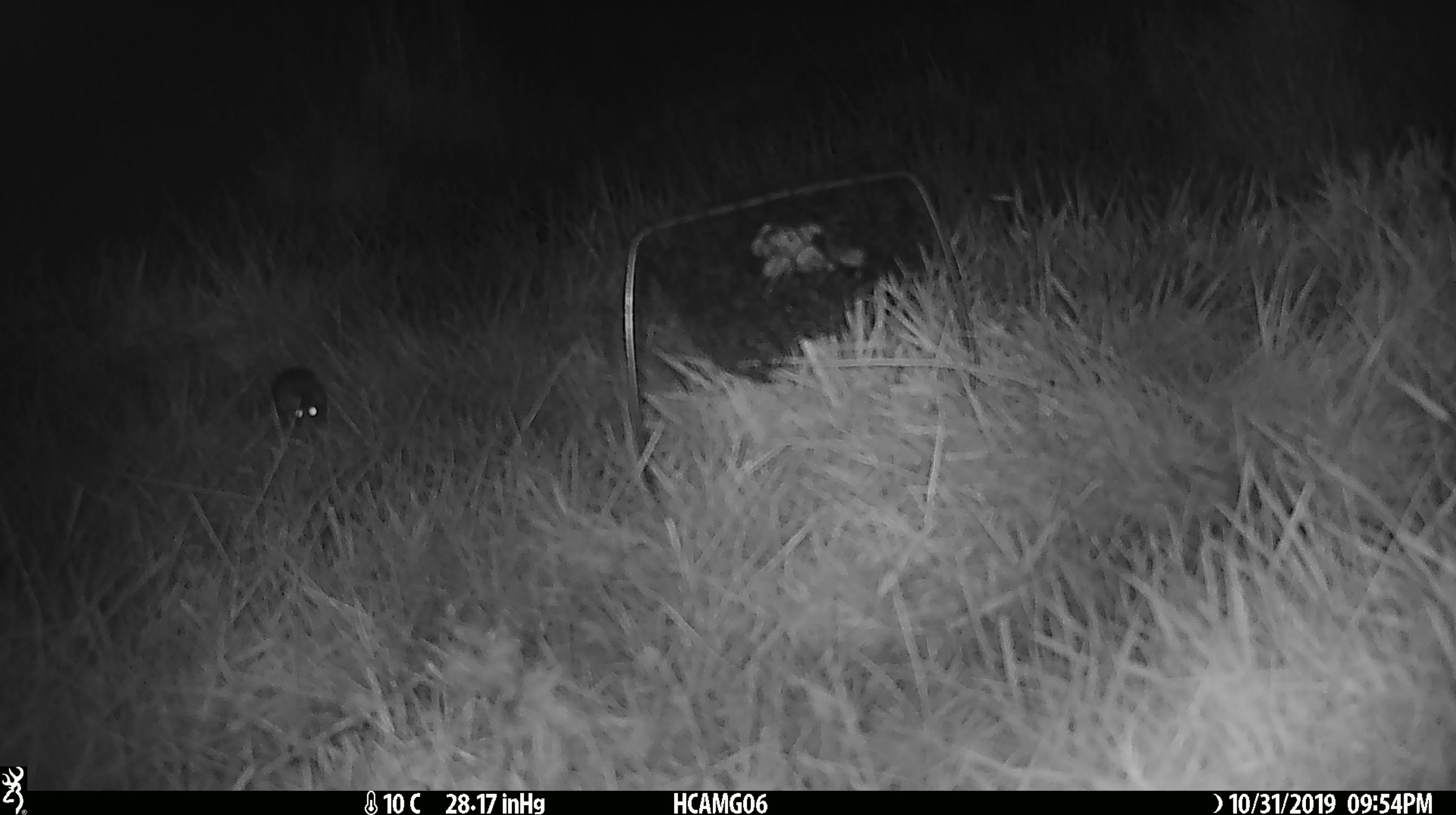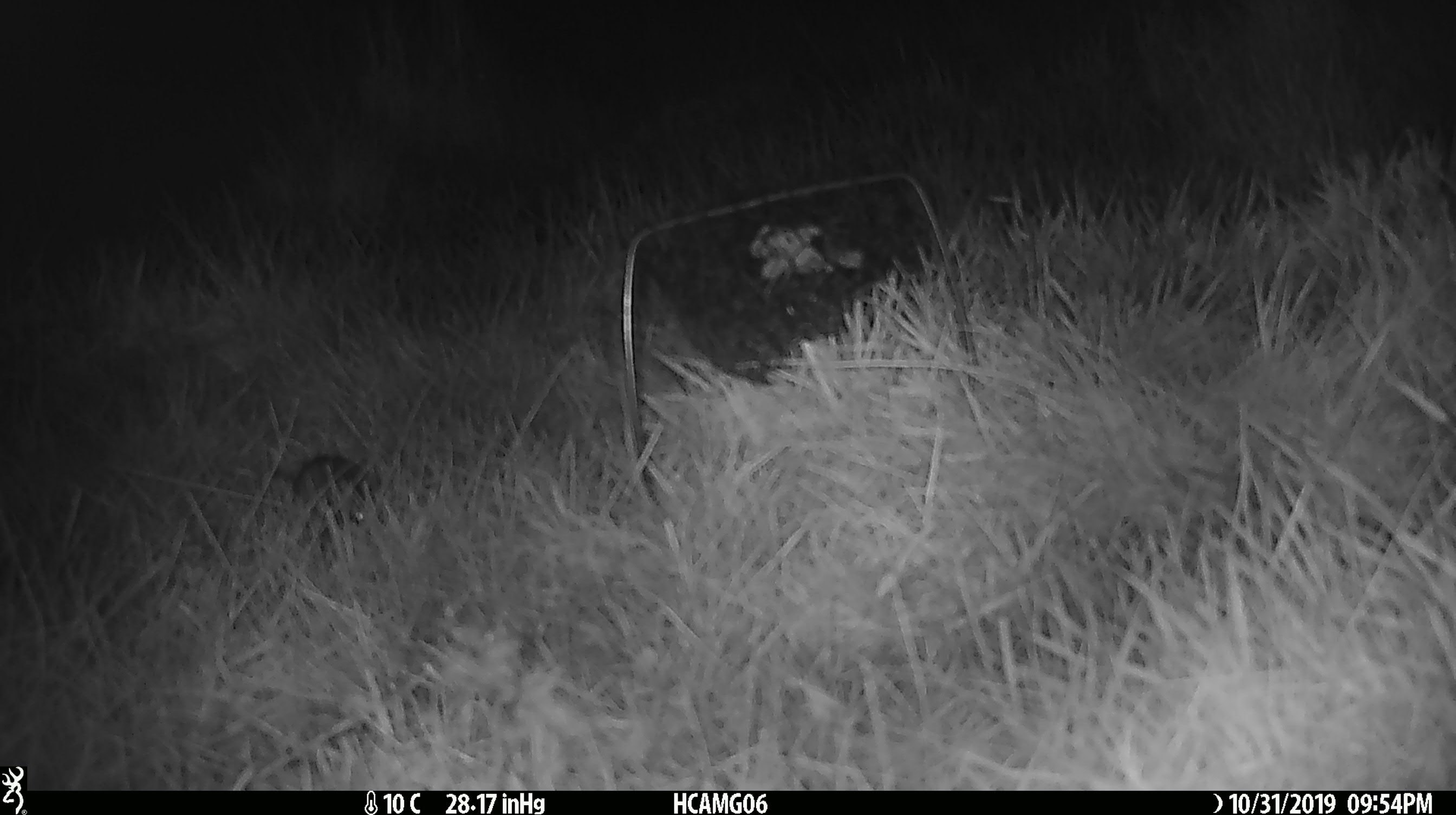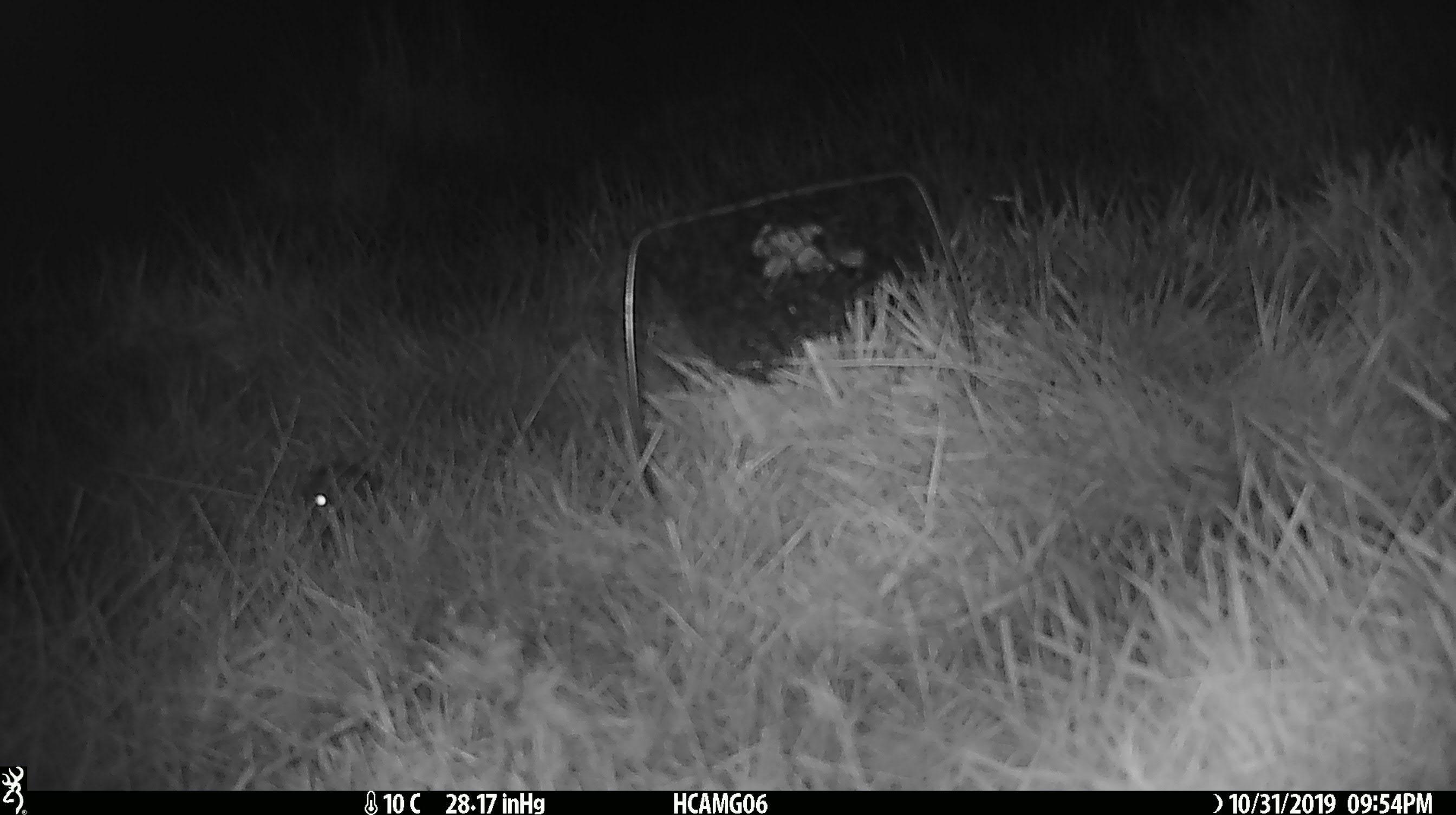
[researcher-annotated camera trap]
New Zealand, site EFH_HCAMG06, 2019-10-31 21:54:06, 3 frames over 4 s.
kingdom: Animalia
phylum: Chordata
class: Mammalia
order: Rodentia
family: Muridae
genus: Mus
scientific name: Mus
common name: mouse